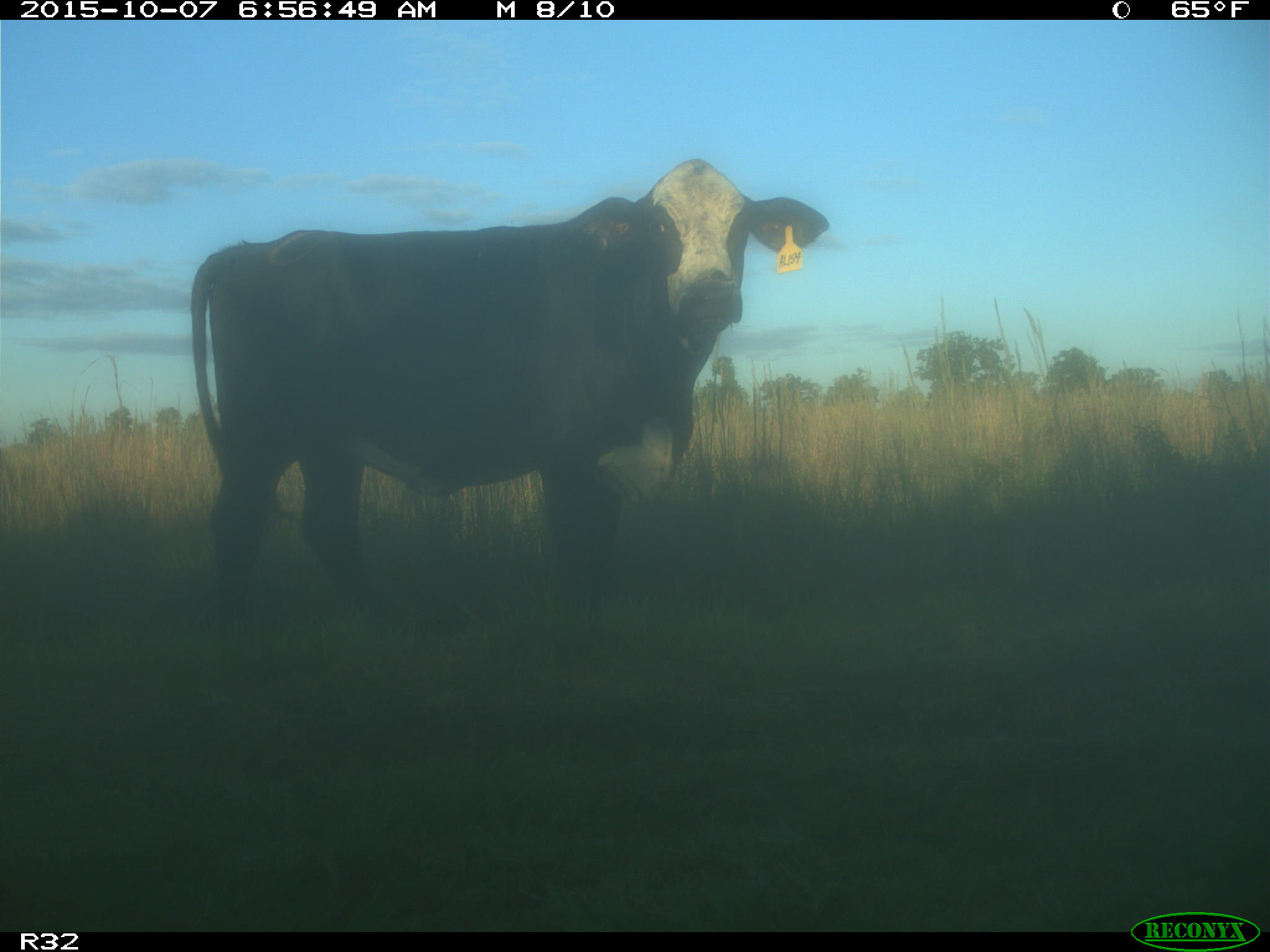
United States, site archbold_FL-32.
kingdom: Animalia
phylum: Chordata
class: Mammalia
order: Artiodactyla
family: Bovidae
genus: Bos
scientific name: Bos taurus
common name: domestic cow